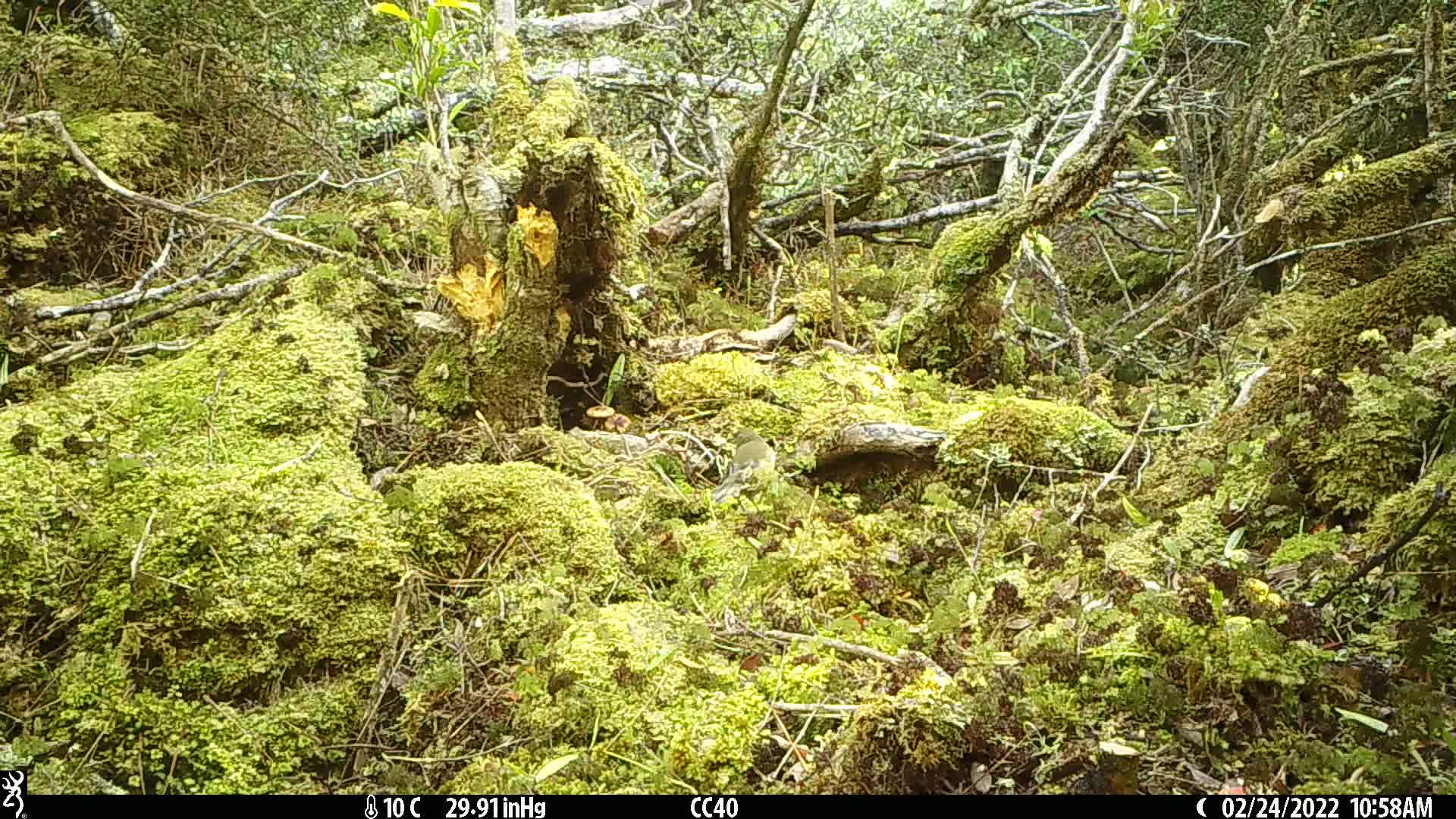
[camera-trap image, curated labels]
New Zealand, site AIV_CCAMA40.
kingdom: Animalia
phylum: Chordata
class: Aves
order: Passeriformes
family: Meliphagidae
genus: Anthornis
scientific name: Anthornis melanura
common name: new zealand bellbird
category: bellbird